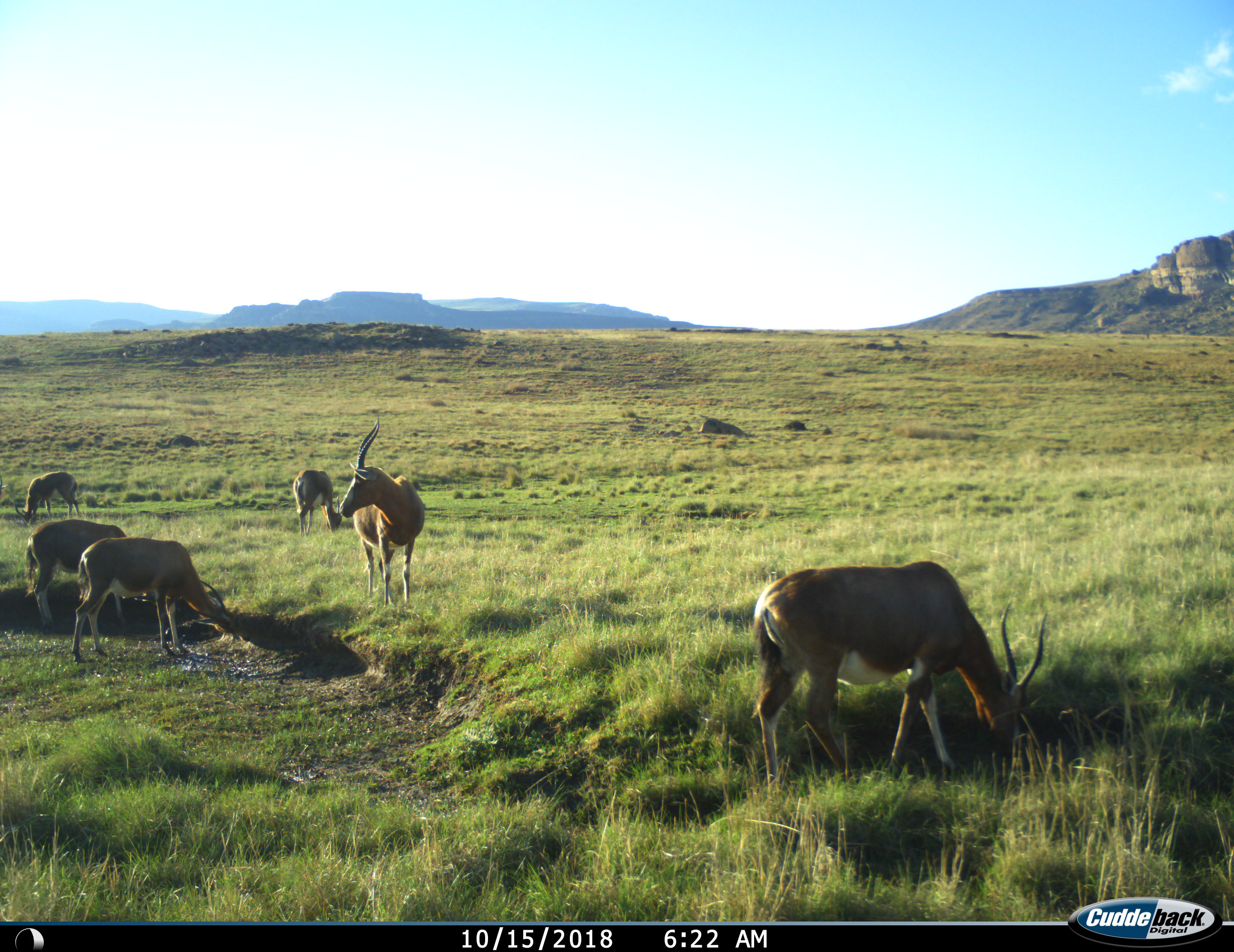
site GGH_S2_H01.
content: unidentified animal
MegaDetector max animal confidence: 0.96